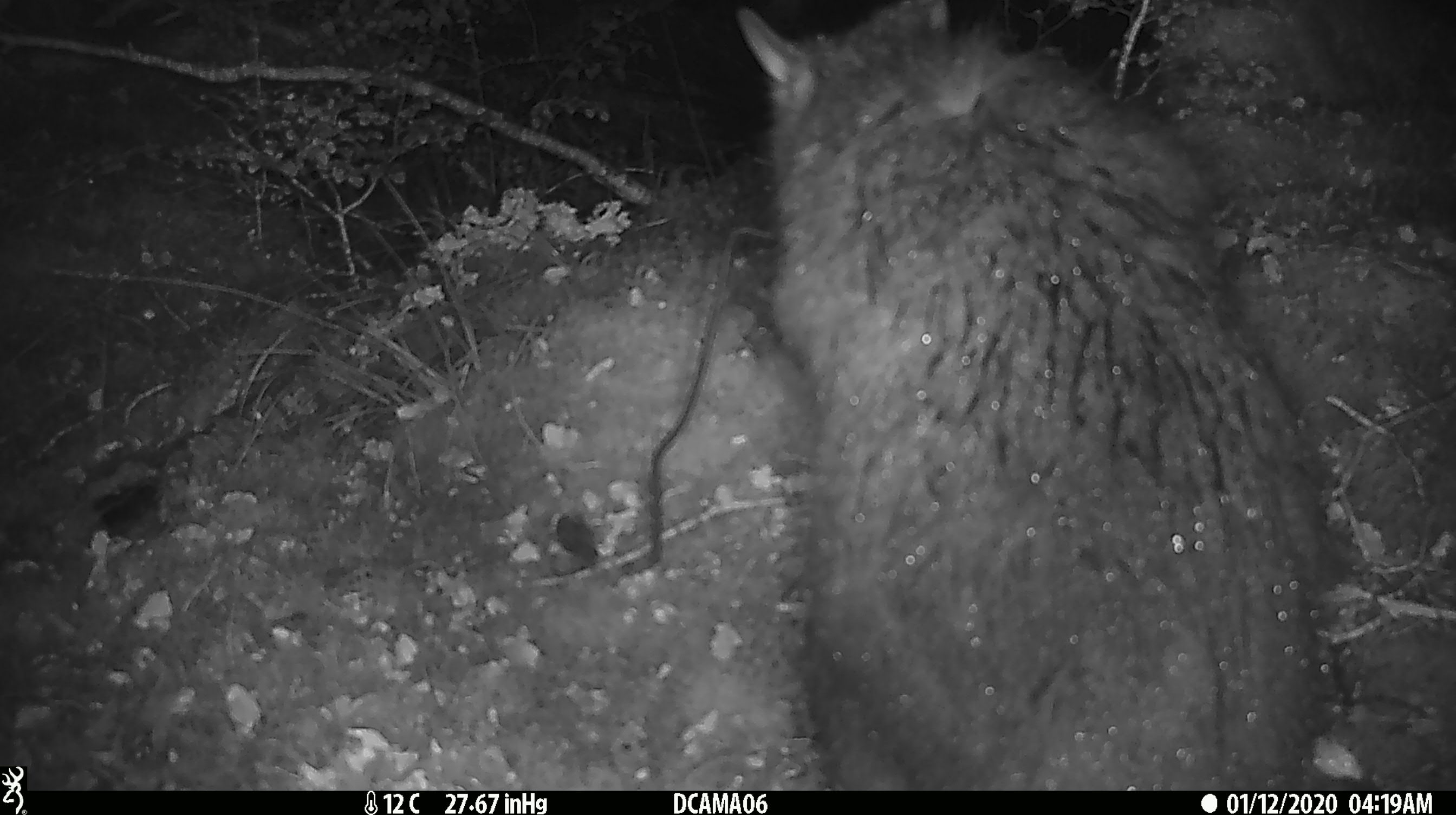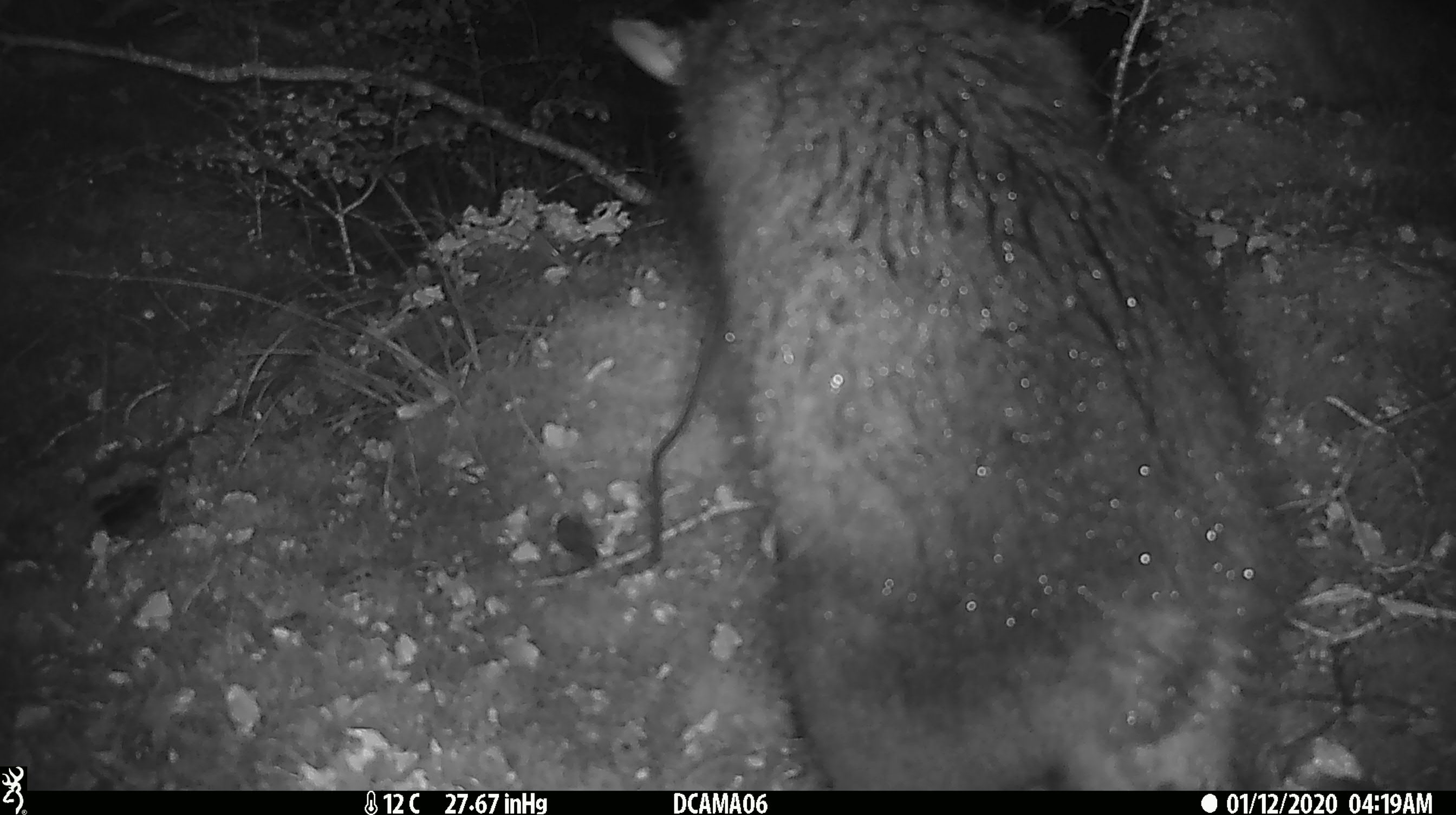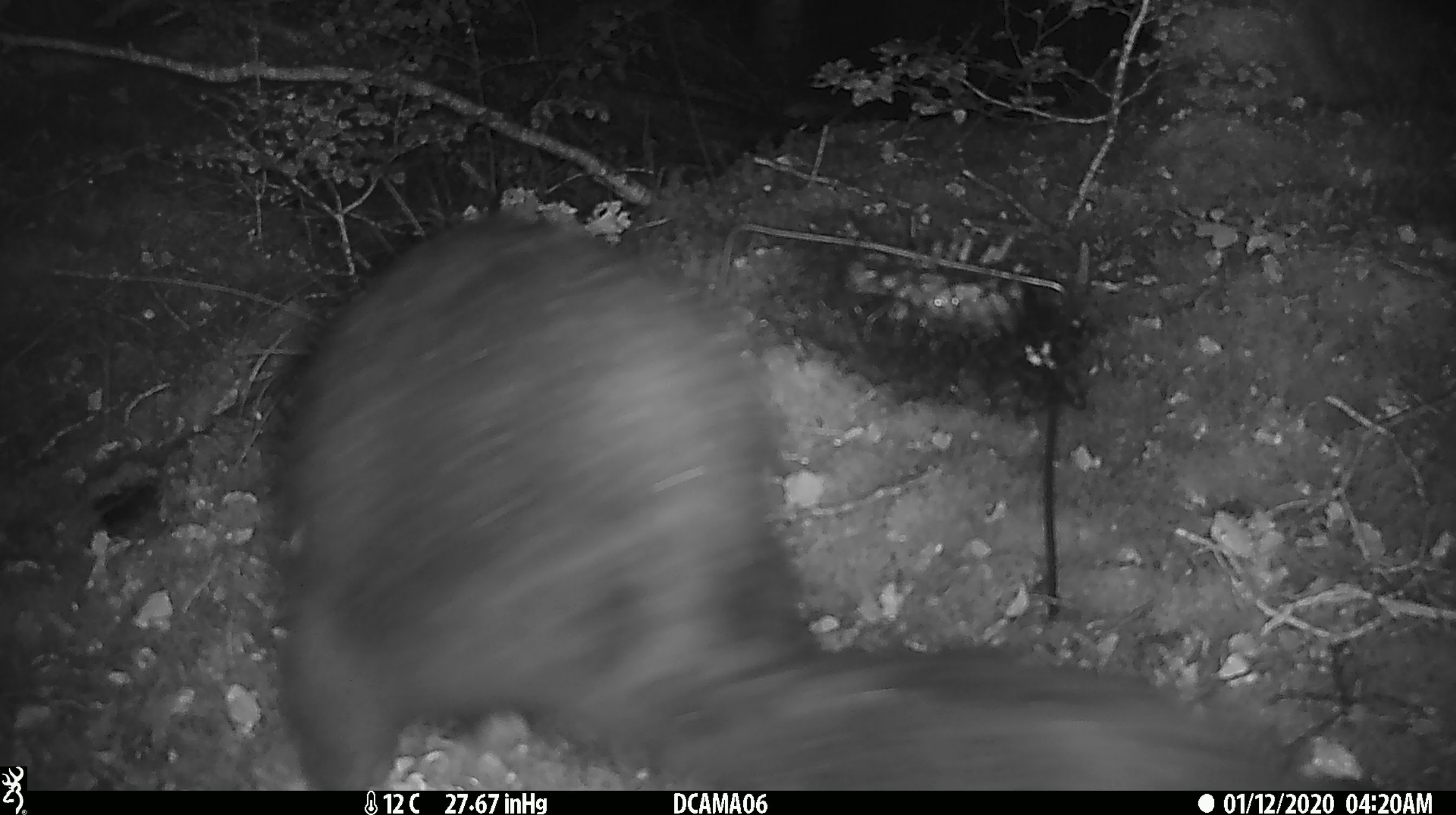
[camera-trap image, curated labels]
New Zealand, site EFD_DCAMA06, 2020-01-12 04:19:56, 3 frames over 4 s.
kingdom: Animalia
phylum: Chordata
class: Mammalia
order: Diprotodontia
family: Phalangeridae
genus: Trichosurus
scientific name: Trichosurus vulpecula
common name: common brushtail possum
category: possum